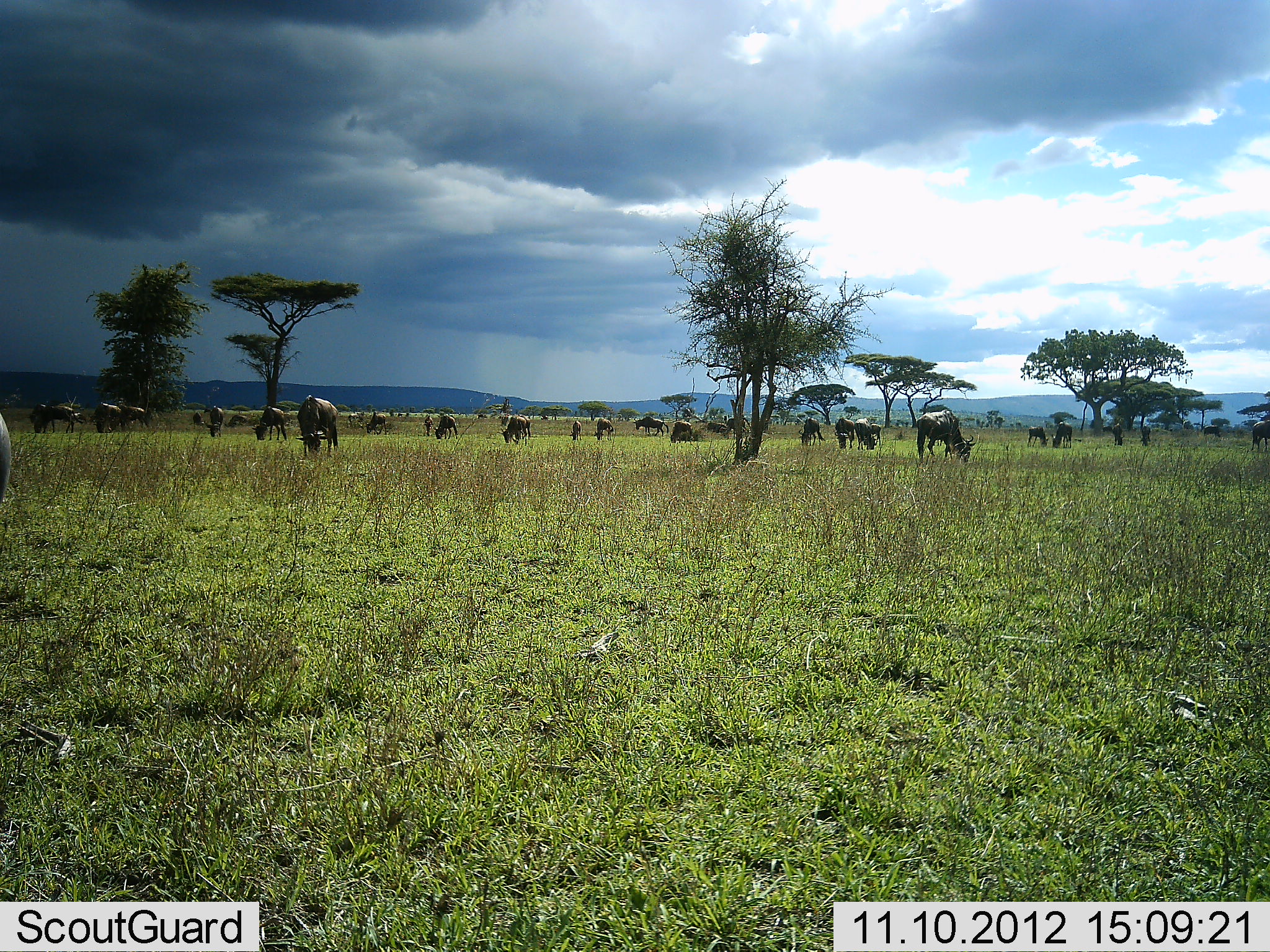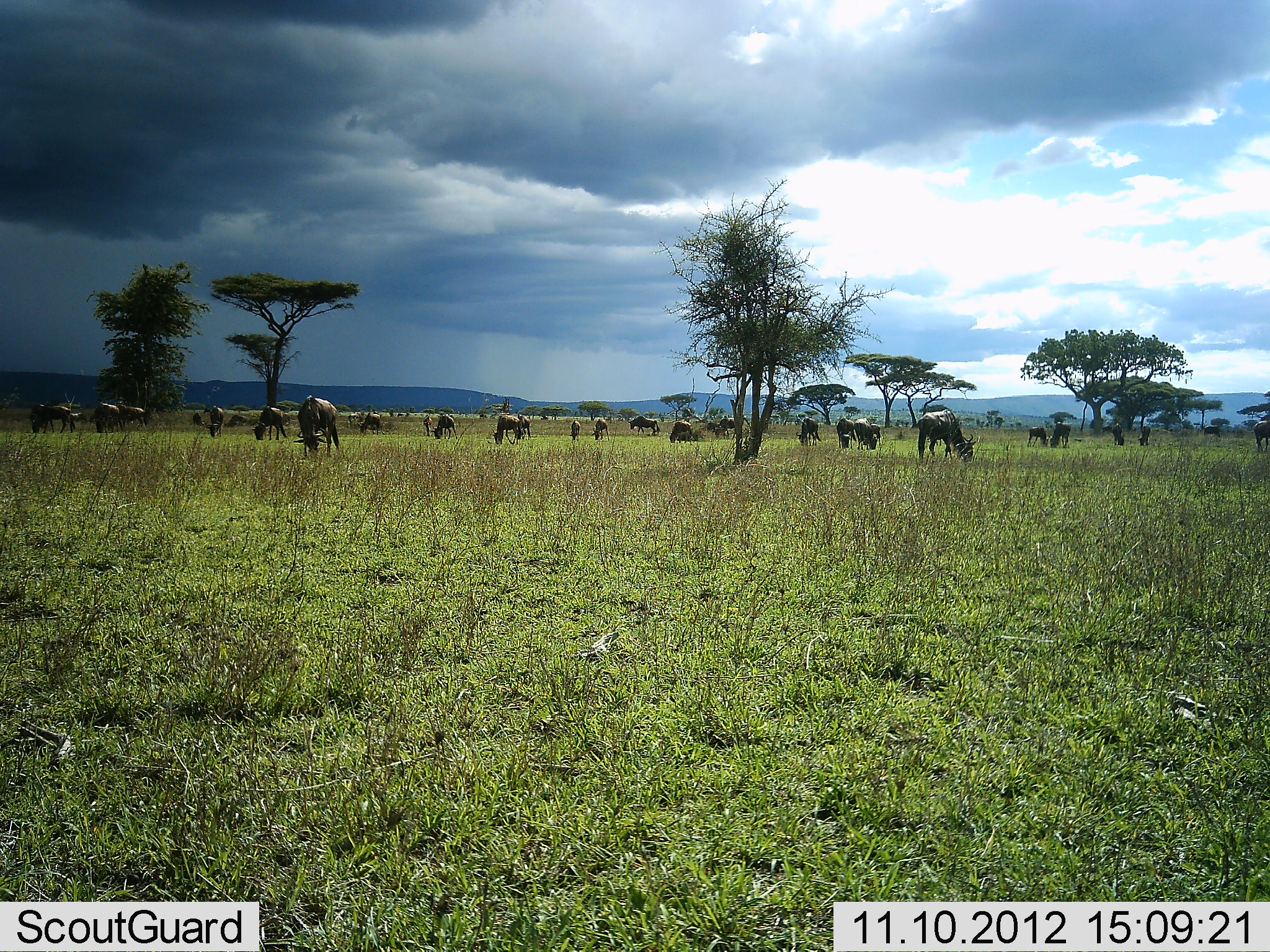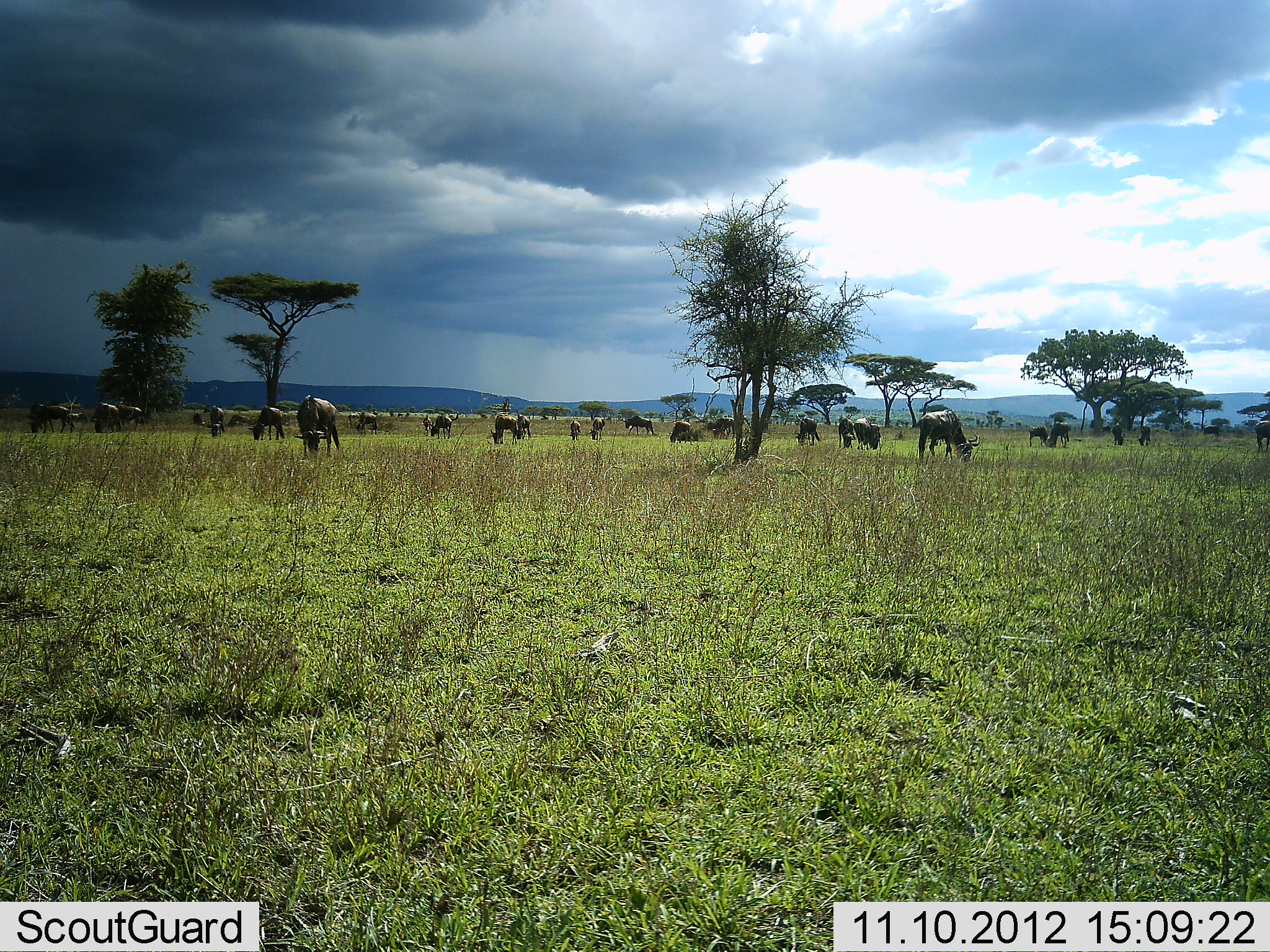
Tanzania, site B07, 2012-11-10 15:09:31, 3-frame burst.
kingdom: Animalia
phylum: Chordata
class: Mammalia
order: Artiodactyla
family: Bovidae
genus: Connochaetes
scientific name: Connochaetes taurinus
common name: blue wildebeest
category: wildebeest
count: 11-50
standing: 30%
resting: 0%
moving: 40%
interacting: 0%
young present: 0%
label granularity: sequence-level